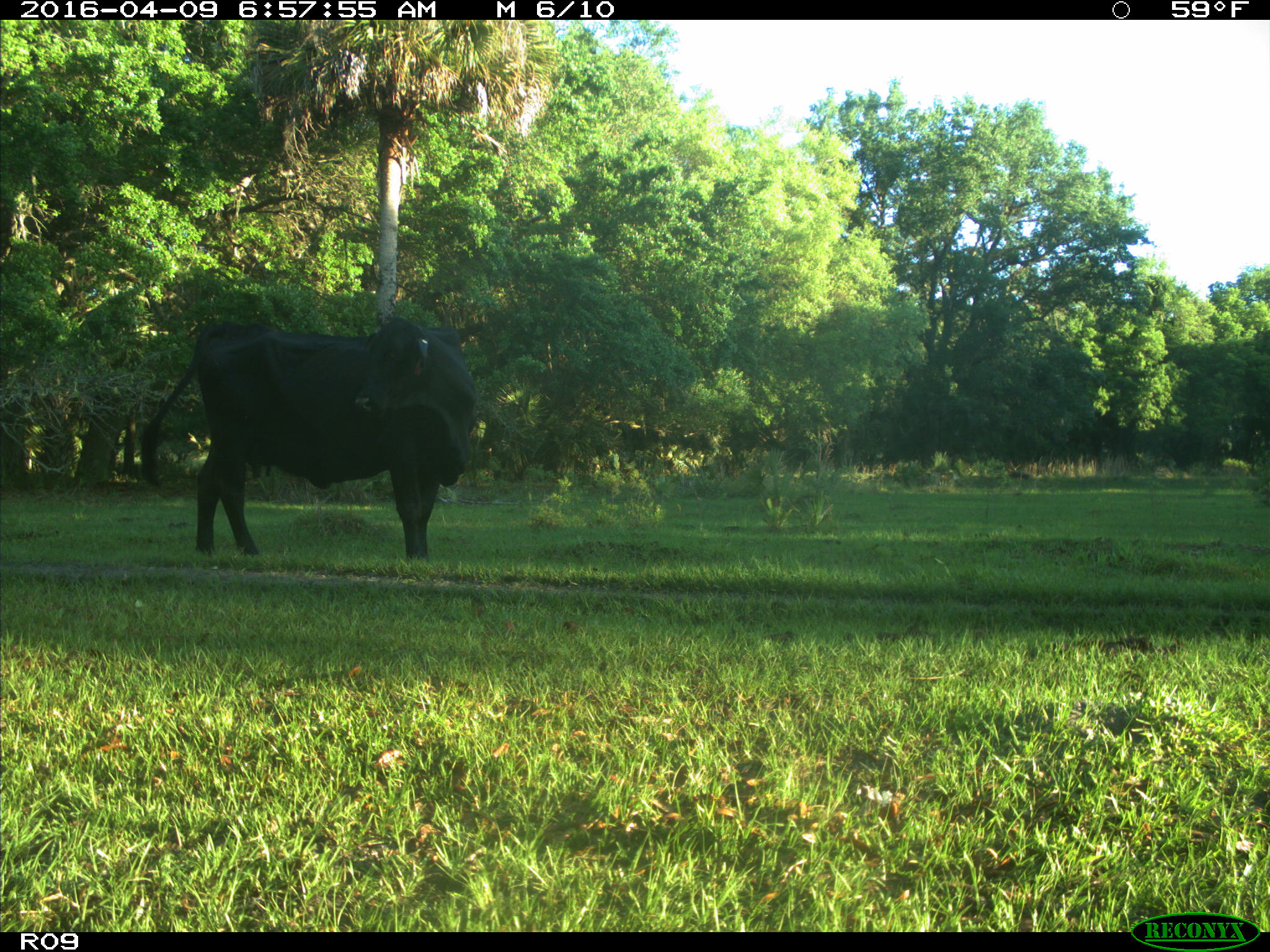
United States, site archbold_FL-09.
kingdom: Animalia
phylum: Chordata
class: Mammalia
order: Artiodactyla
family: Bovidae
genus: Bos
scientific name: Bos taurus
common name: domestic cow